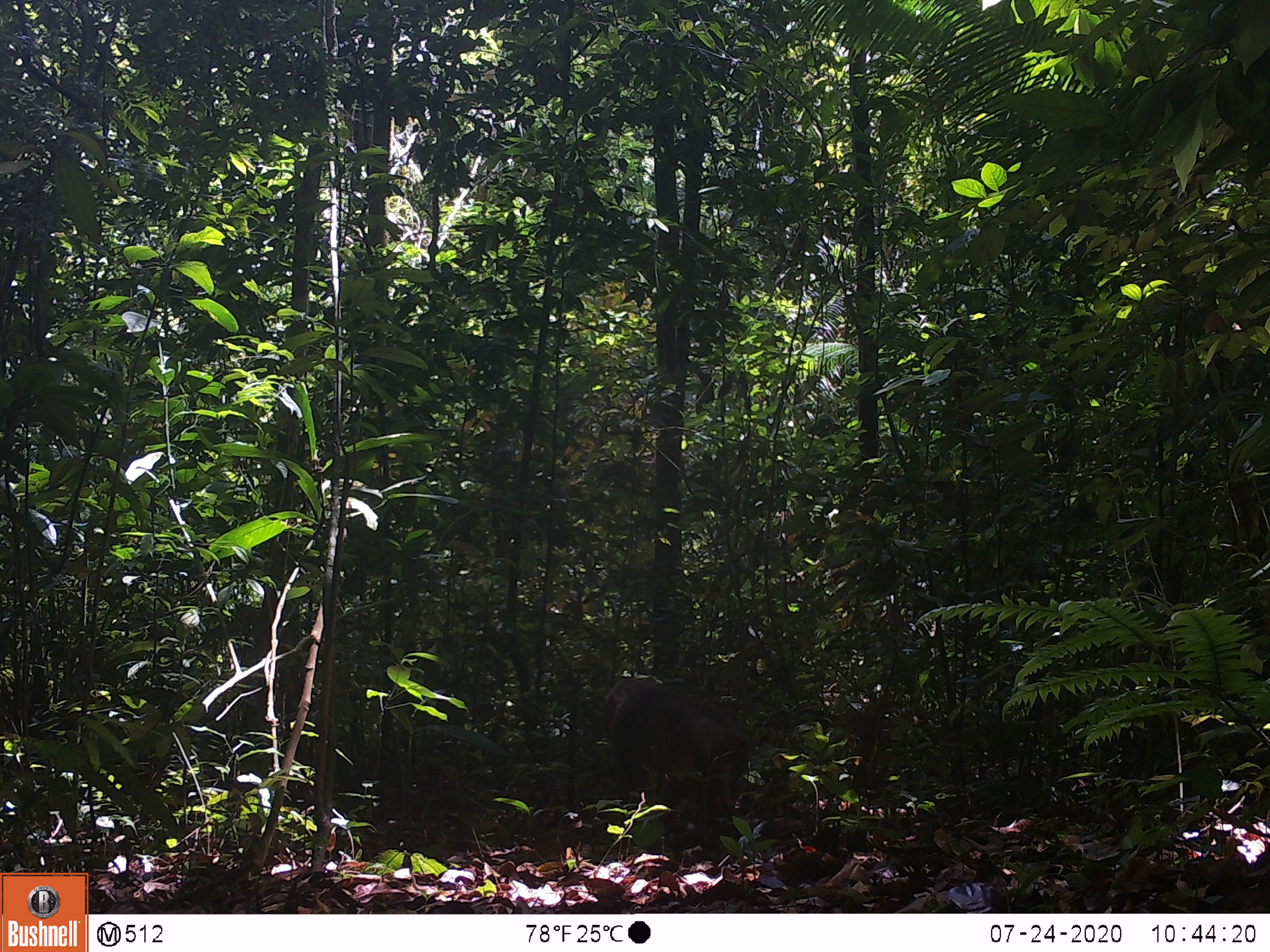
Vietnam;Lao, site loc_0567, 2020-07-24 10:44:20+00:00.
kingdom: Animalia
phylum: Chordata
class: Mammalia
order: Primates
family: Cercopithecidae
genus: Macaca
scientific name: Macaca arctoides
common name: stump-tailed macaque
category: stump tailed macaque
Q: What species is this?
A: Stump tailed macaque (stump-tailed macaque) (Macaca arctoides).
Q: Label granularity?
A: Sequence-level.